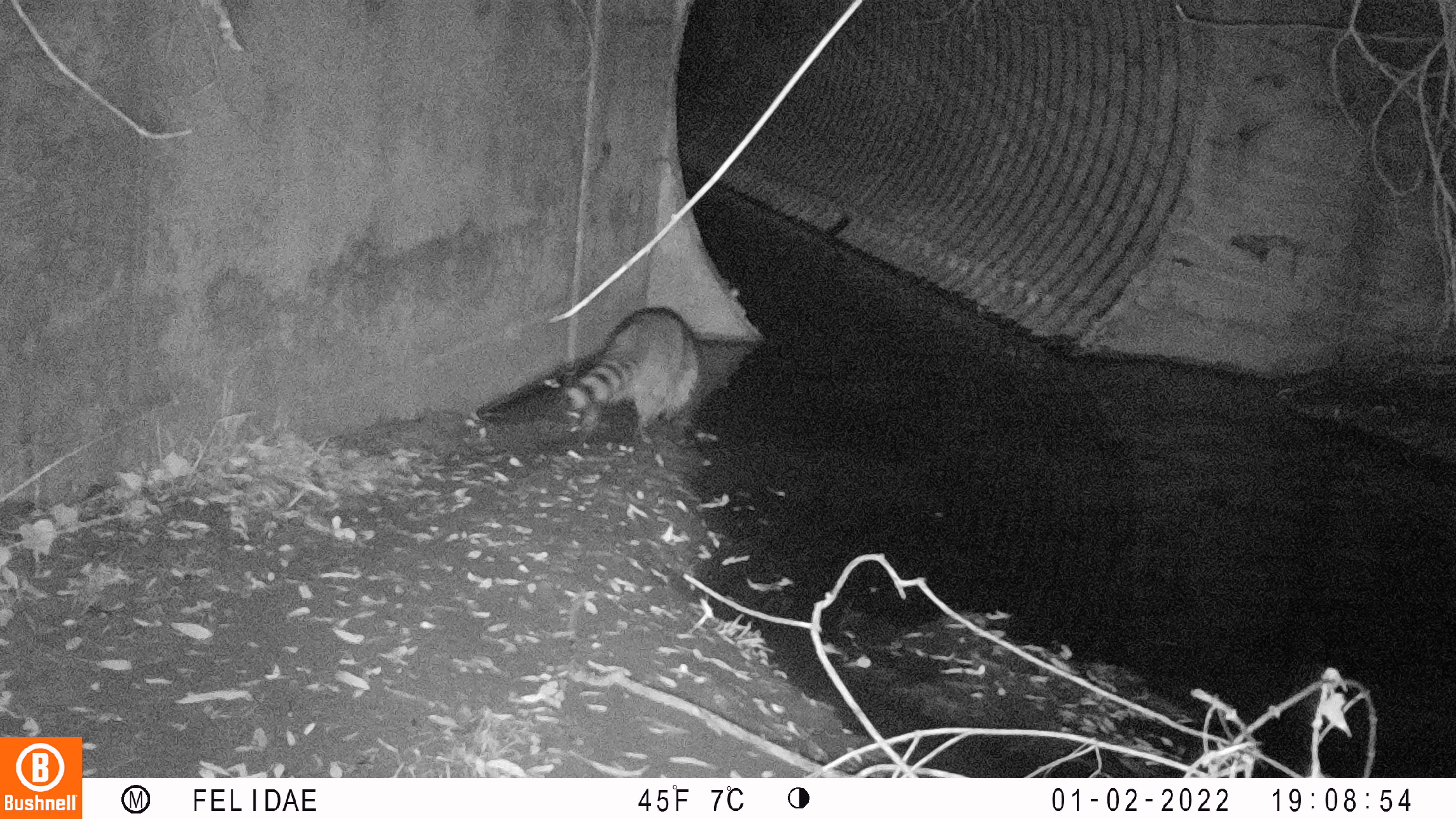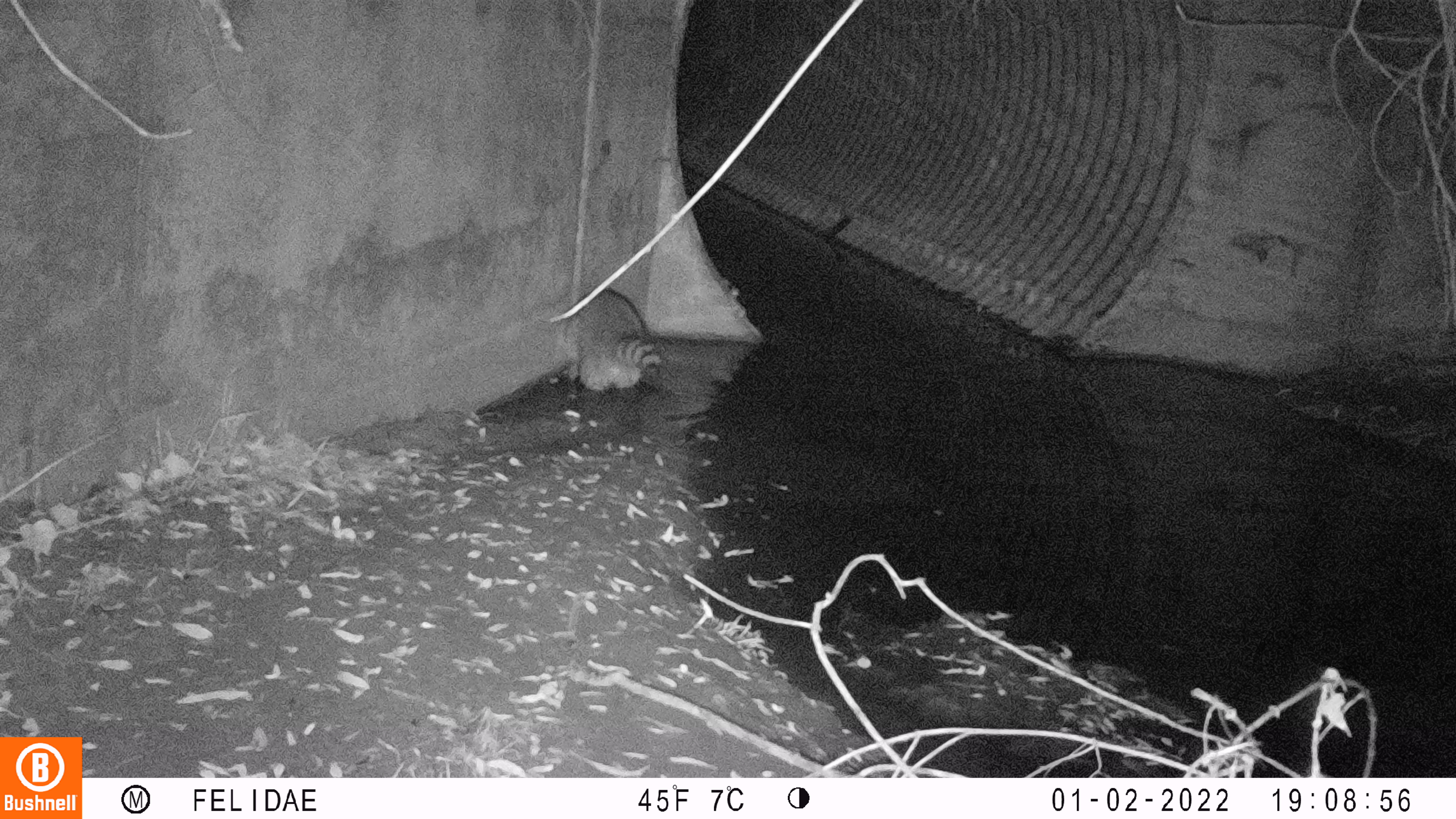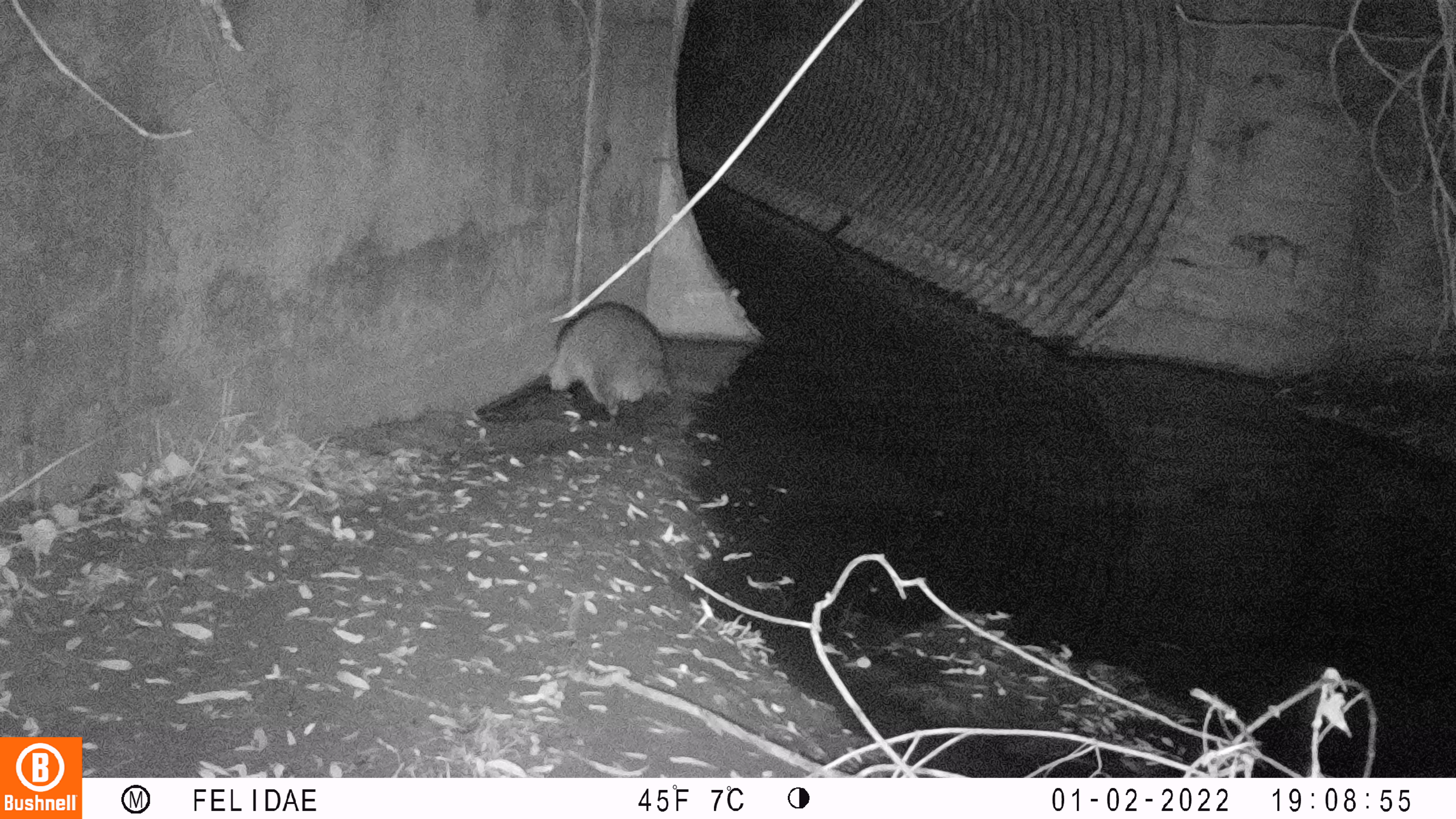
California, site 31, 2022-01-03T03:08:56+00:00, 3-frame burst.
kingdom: Animalia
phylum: Chordata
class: Mammalia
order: Carnivora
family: Procyonidae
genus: Procyon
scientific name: Procyon lotor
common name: raccoon